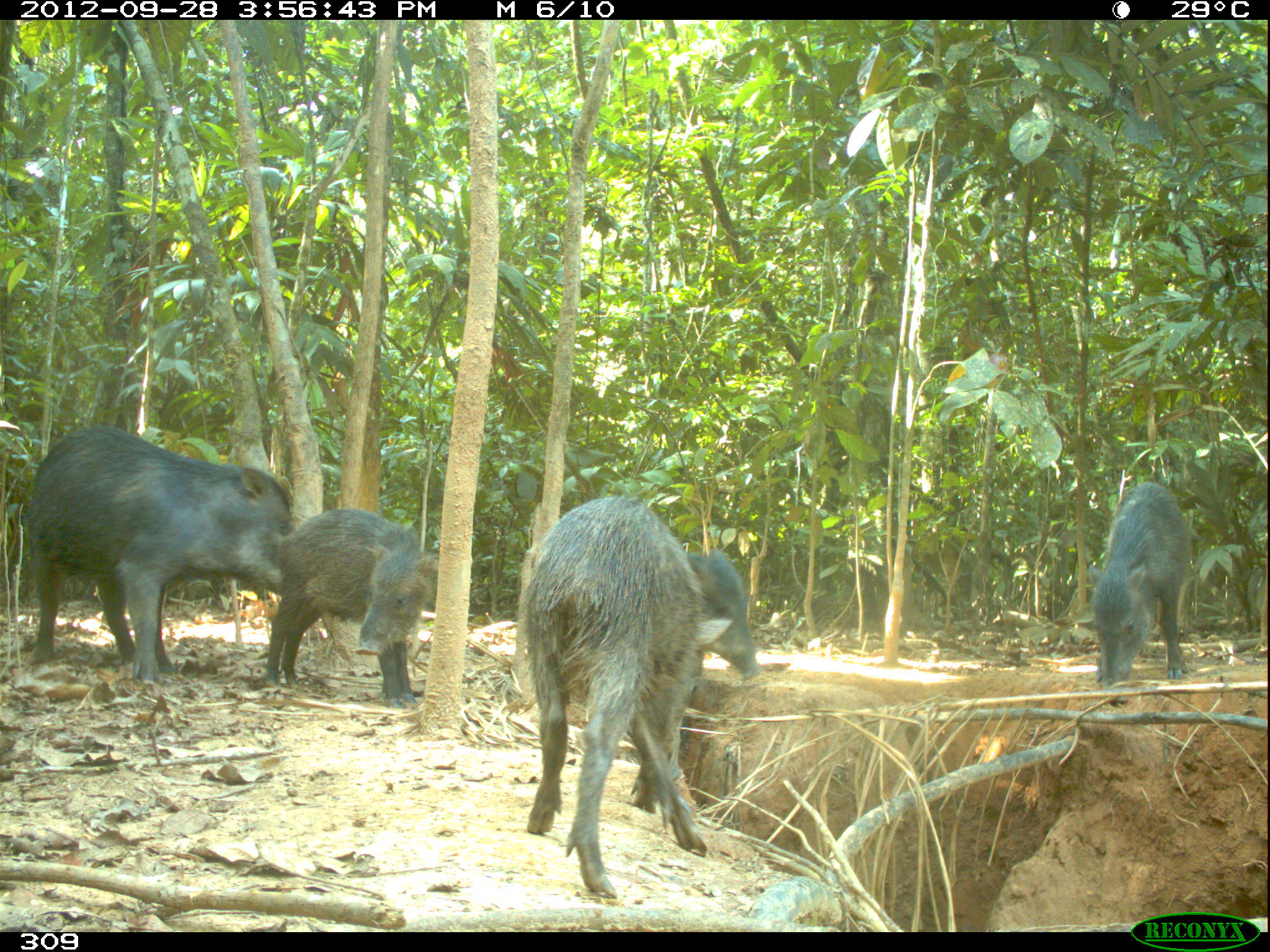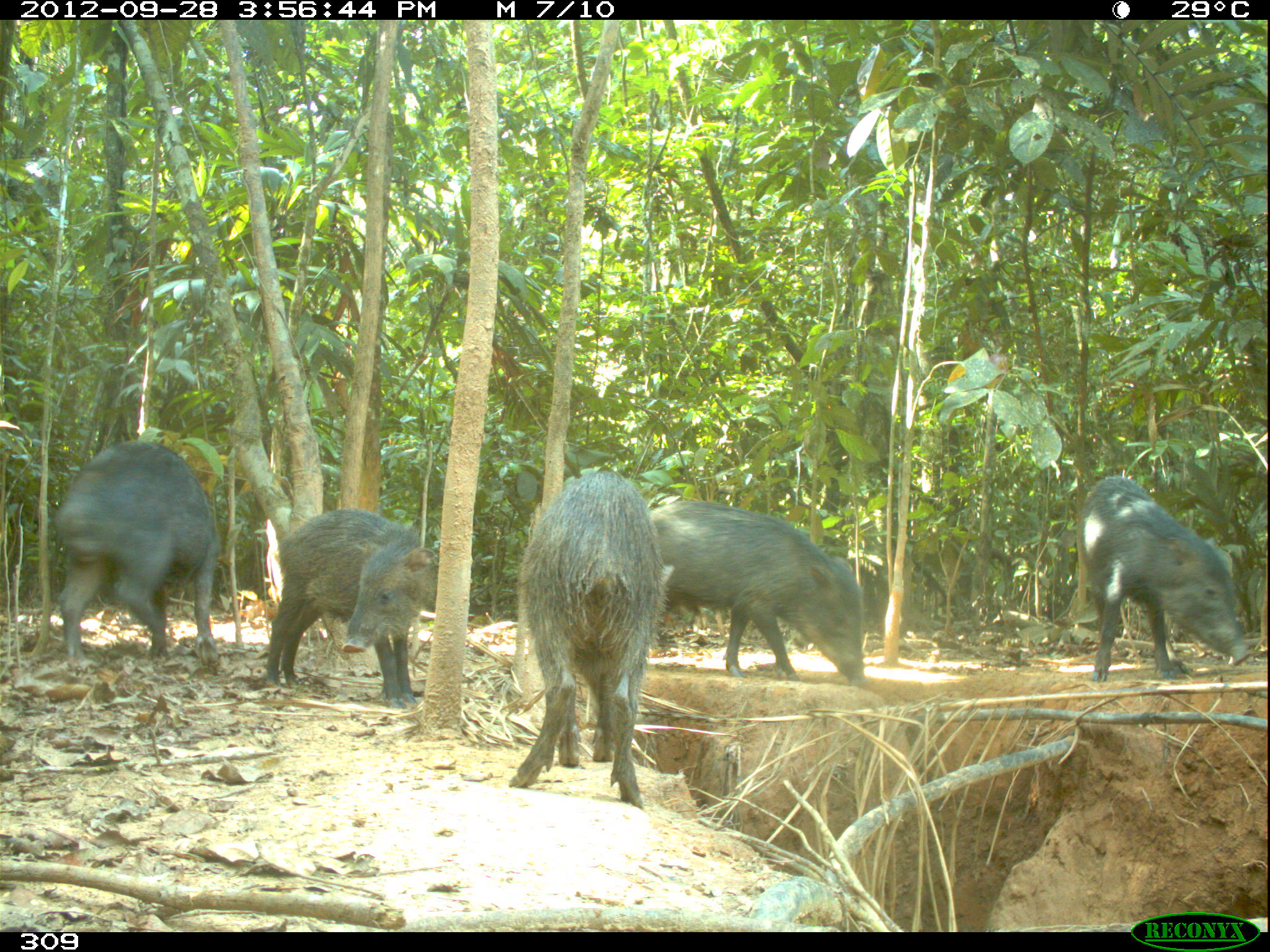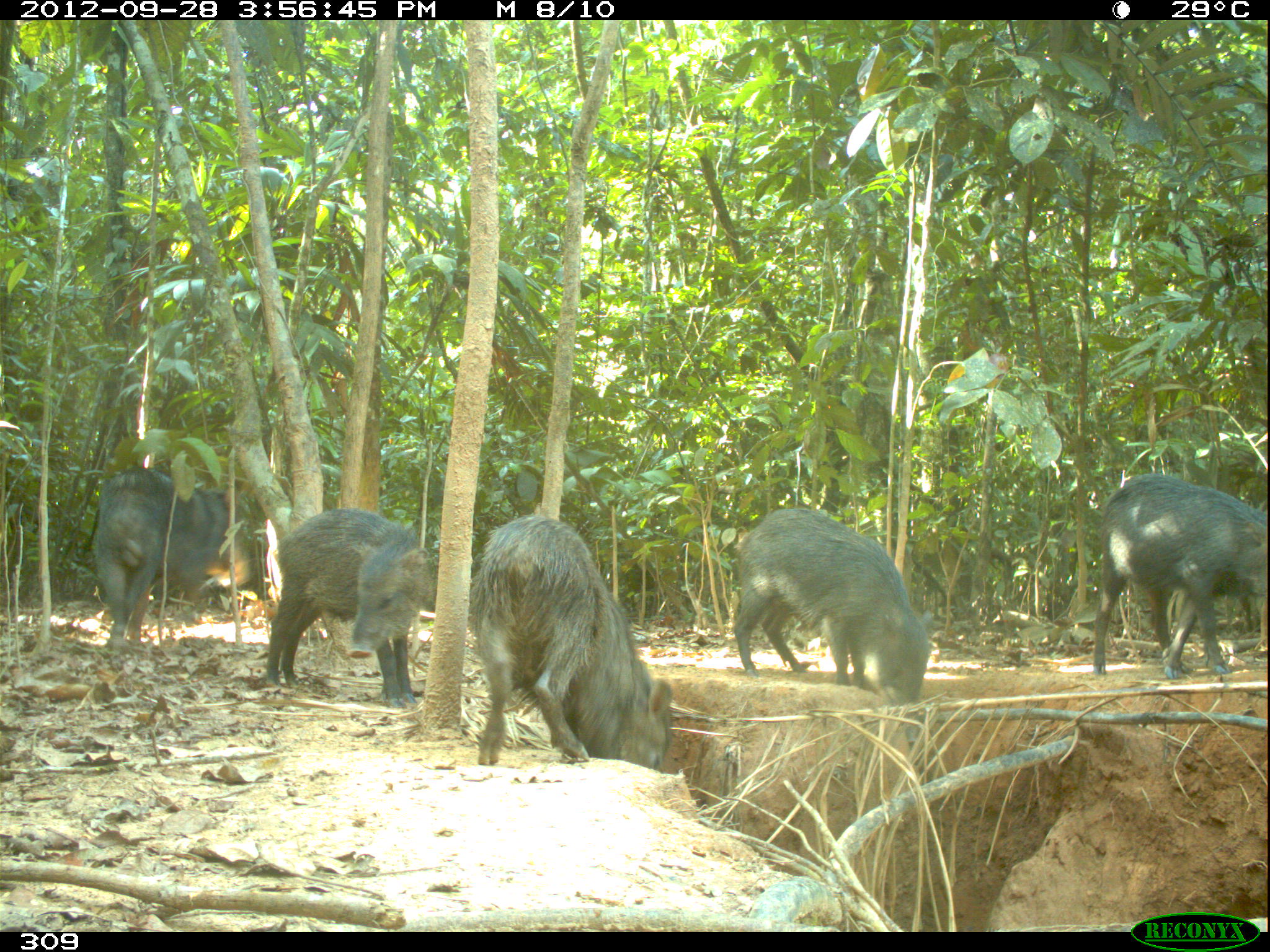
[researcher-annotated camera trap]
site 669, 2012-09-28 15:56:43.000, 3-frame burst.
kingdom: Animalia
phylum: Chordata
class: Mammalia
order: Artiodactyla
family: Tayassuidae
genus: Tayassu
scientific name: Tayassu pecari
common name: white-lipped peccary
Tayassu pecari (white-lipped peccary).